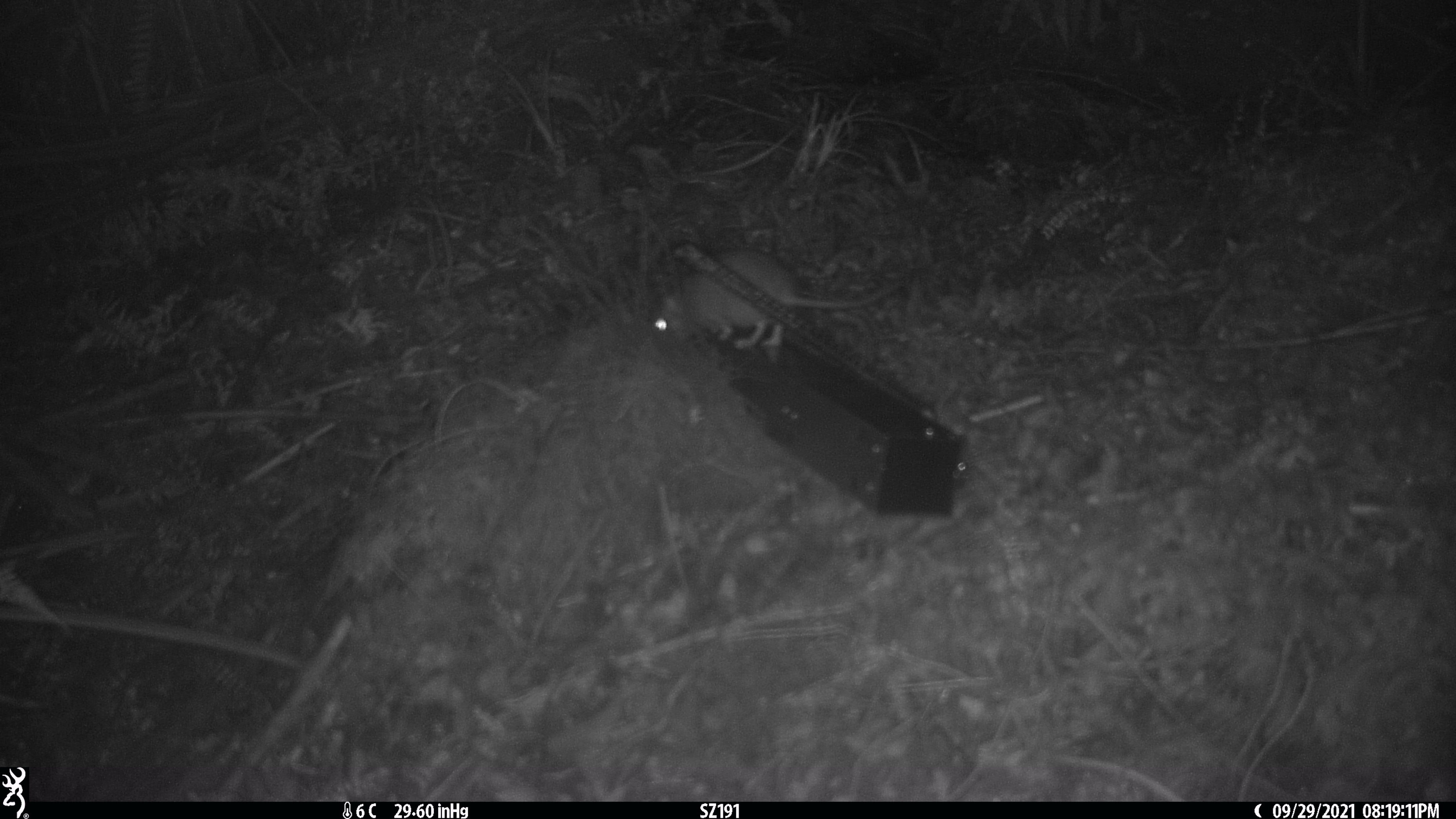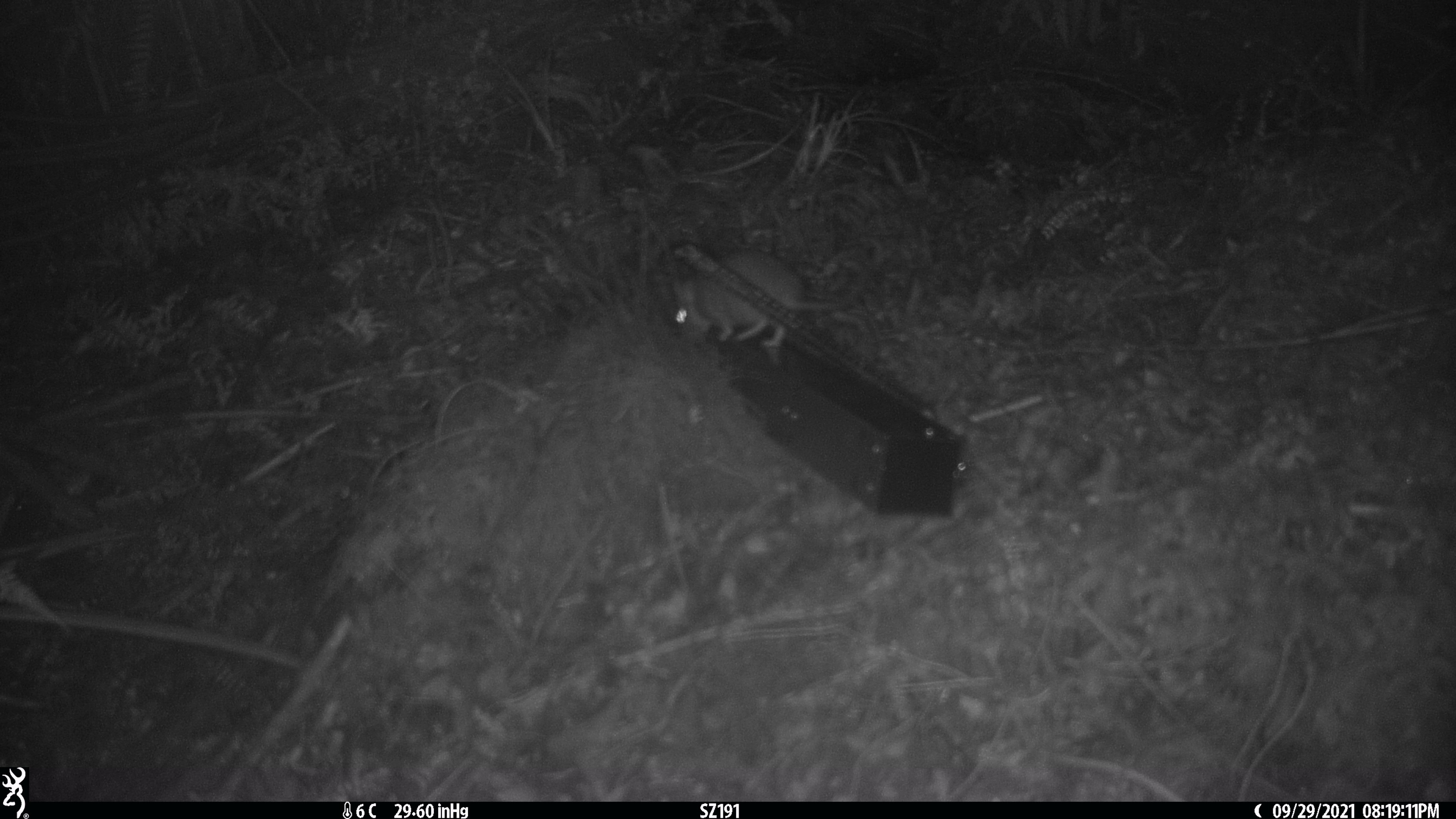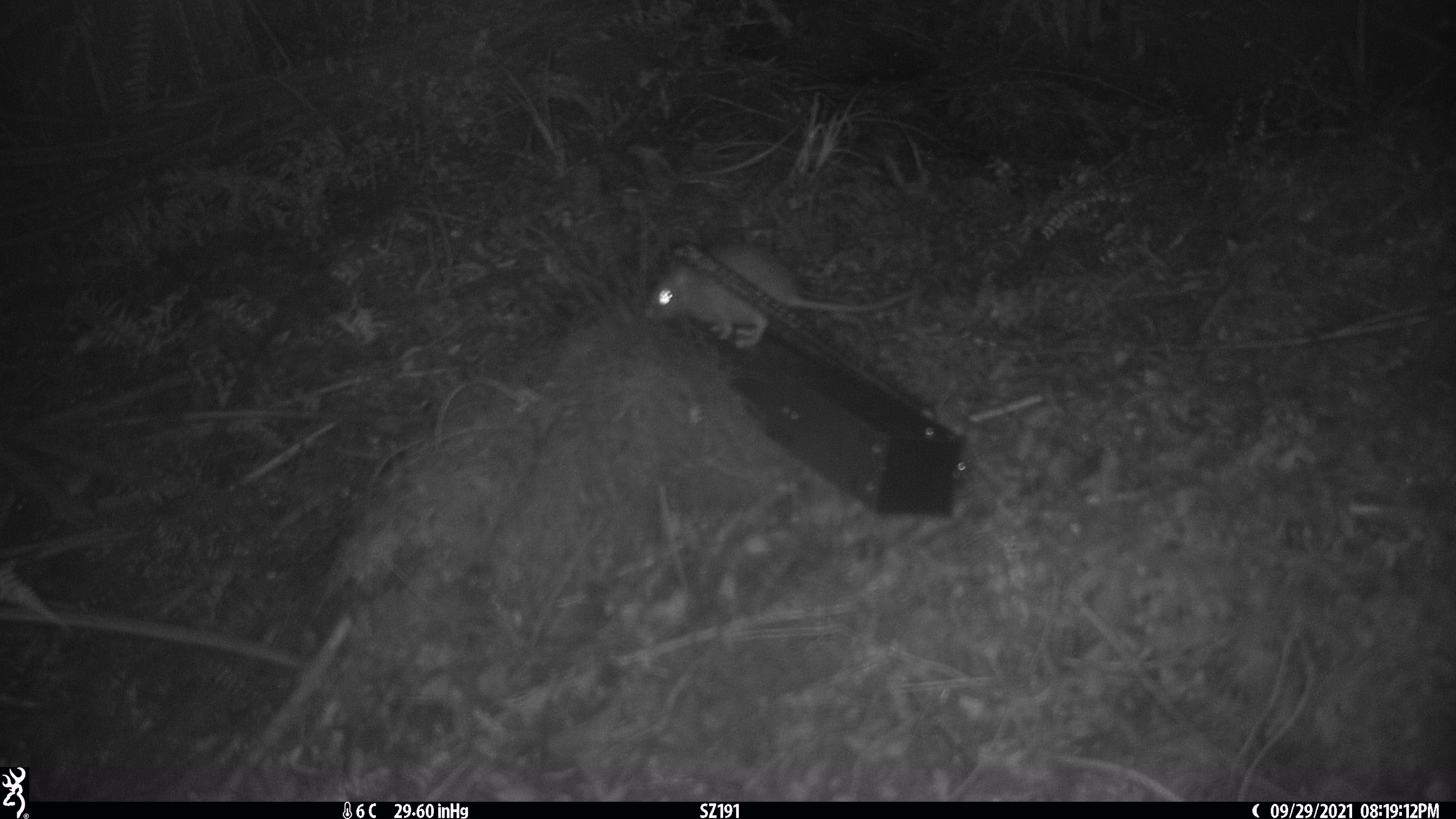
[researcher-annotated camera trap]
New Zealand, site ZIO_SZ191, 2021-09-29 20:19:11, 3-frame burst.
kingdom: Animalia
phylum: Chordata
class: Mammalia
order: Rodentia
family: Muridae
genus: Rattus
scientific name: Rattus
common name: rat